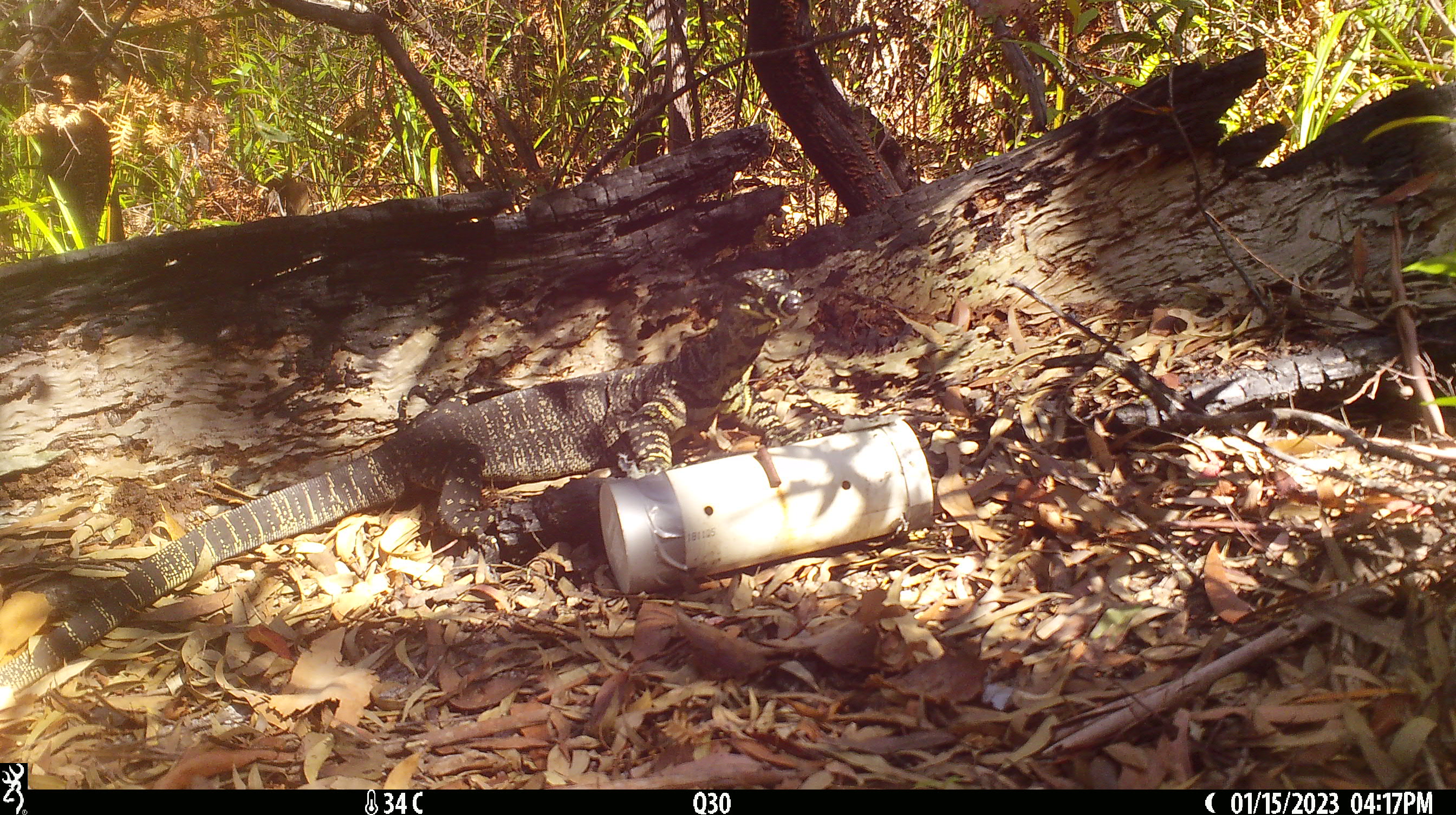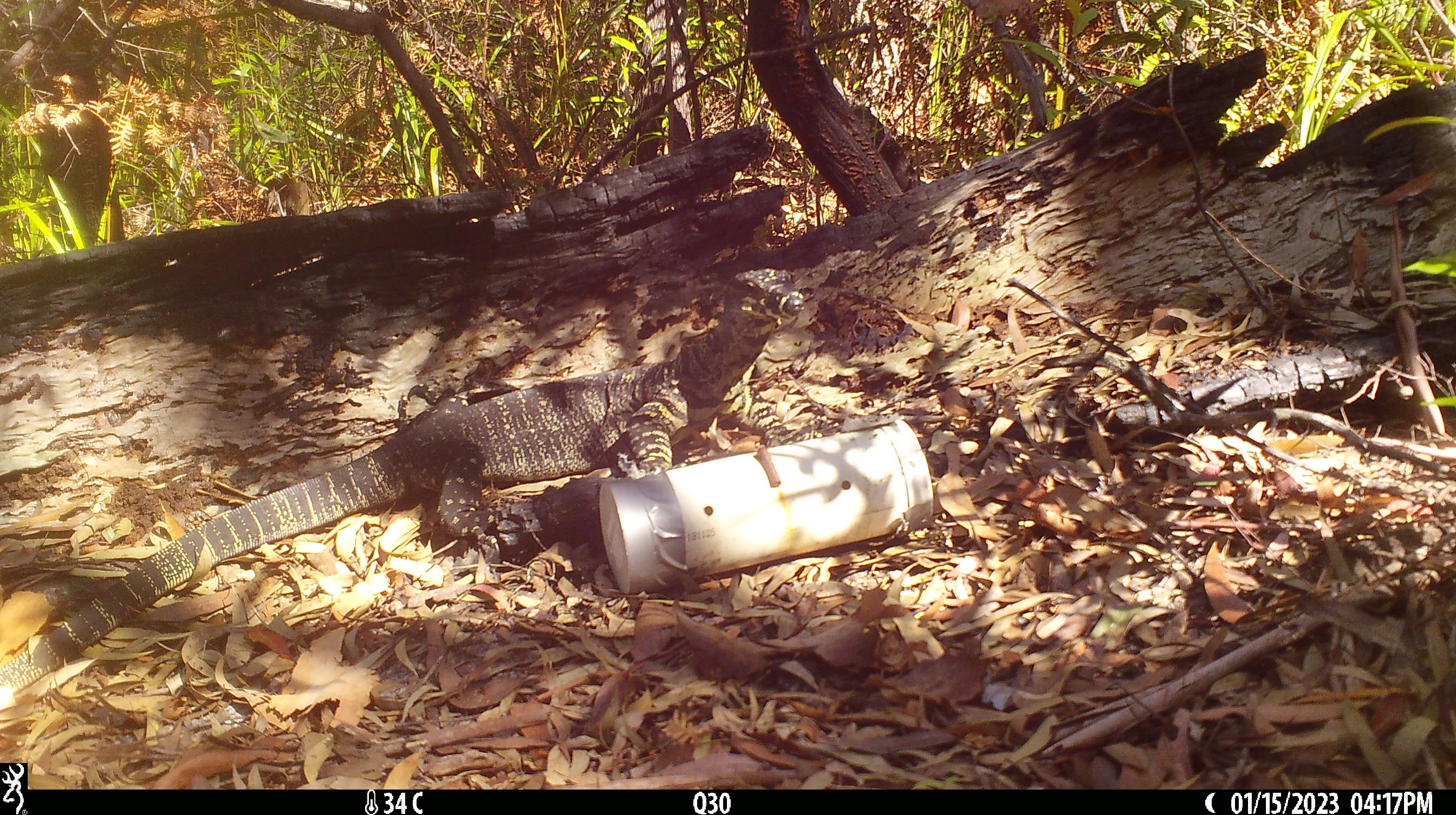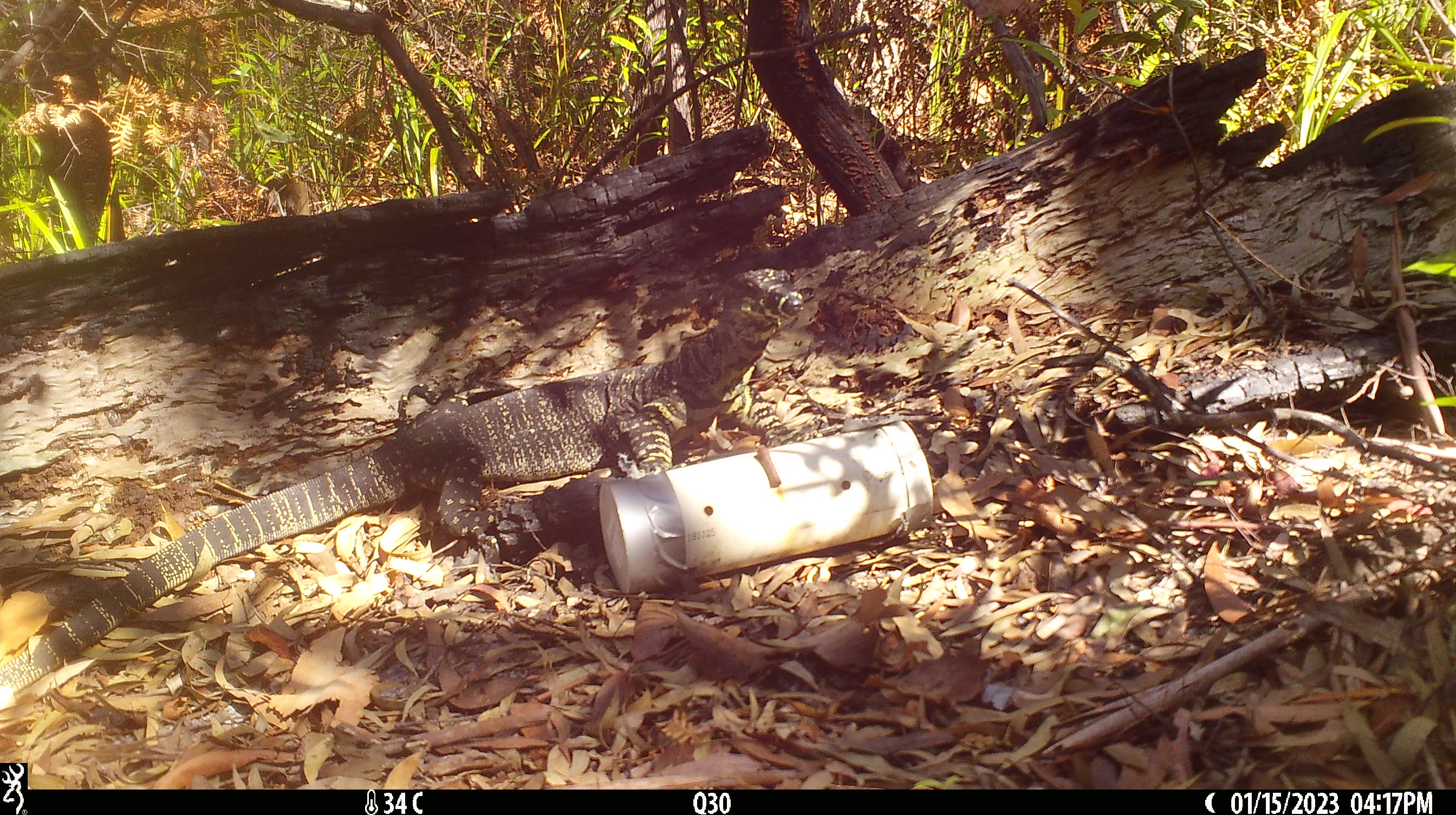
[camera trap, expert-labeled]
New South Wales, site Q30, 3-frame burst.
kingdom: Animalia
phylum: Chordata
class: Reptilia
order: Squamata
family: Varanidae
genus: Varanus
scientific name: Varanus varius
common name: lace monitor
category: goanna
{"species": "goanna (lace monitor) (Varanus varius)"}